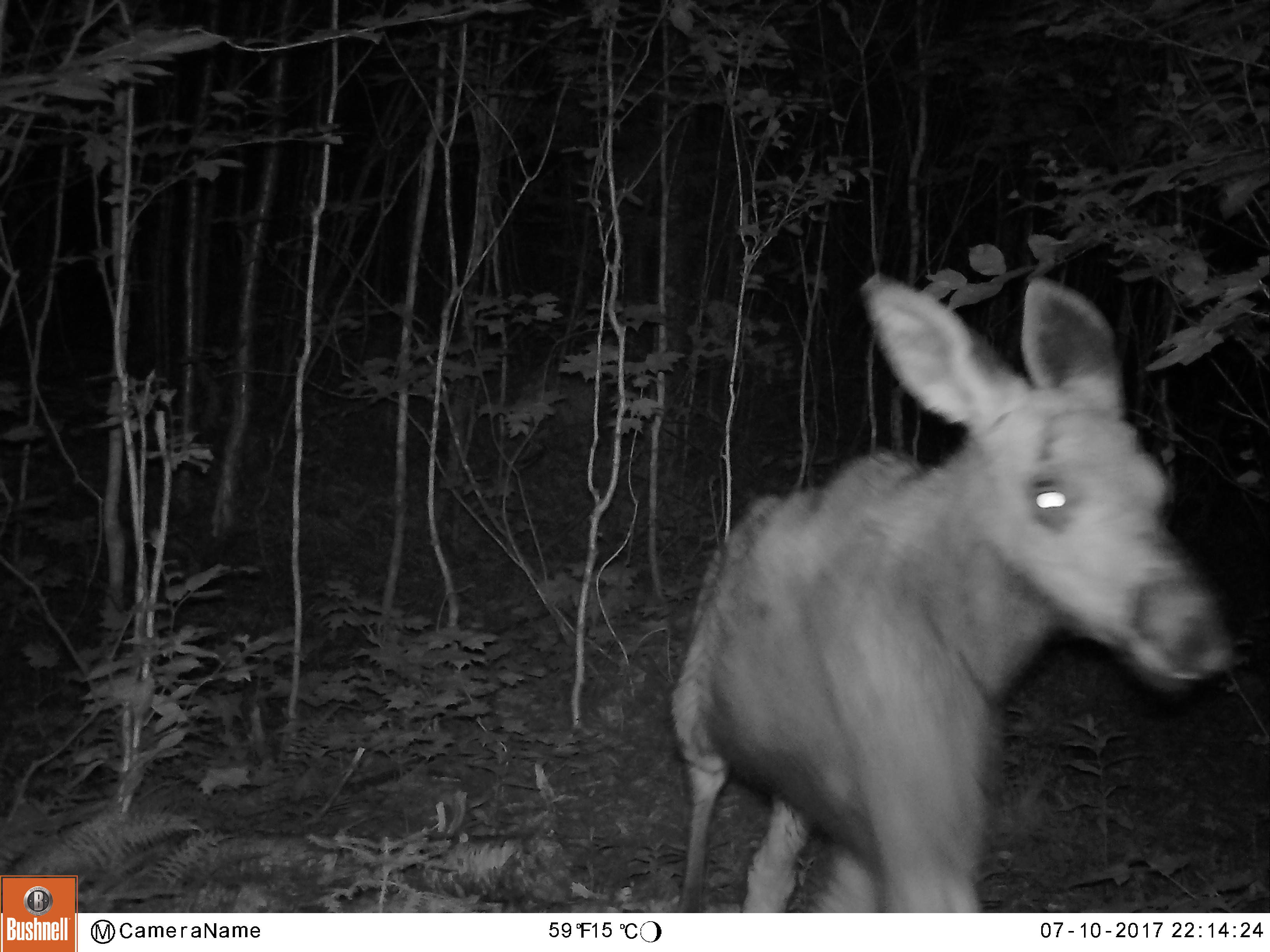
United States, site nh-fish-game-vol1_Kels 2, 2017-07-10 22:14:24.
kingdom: Animalia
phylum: Chordata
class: Mammalia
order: Artiodactyla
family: Cervidae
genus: Alces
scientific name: Alces alces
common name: moose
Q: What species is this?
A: Moose (Alces alces).